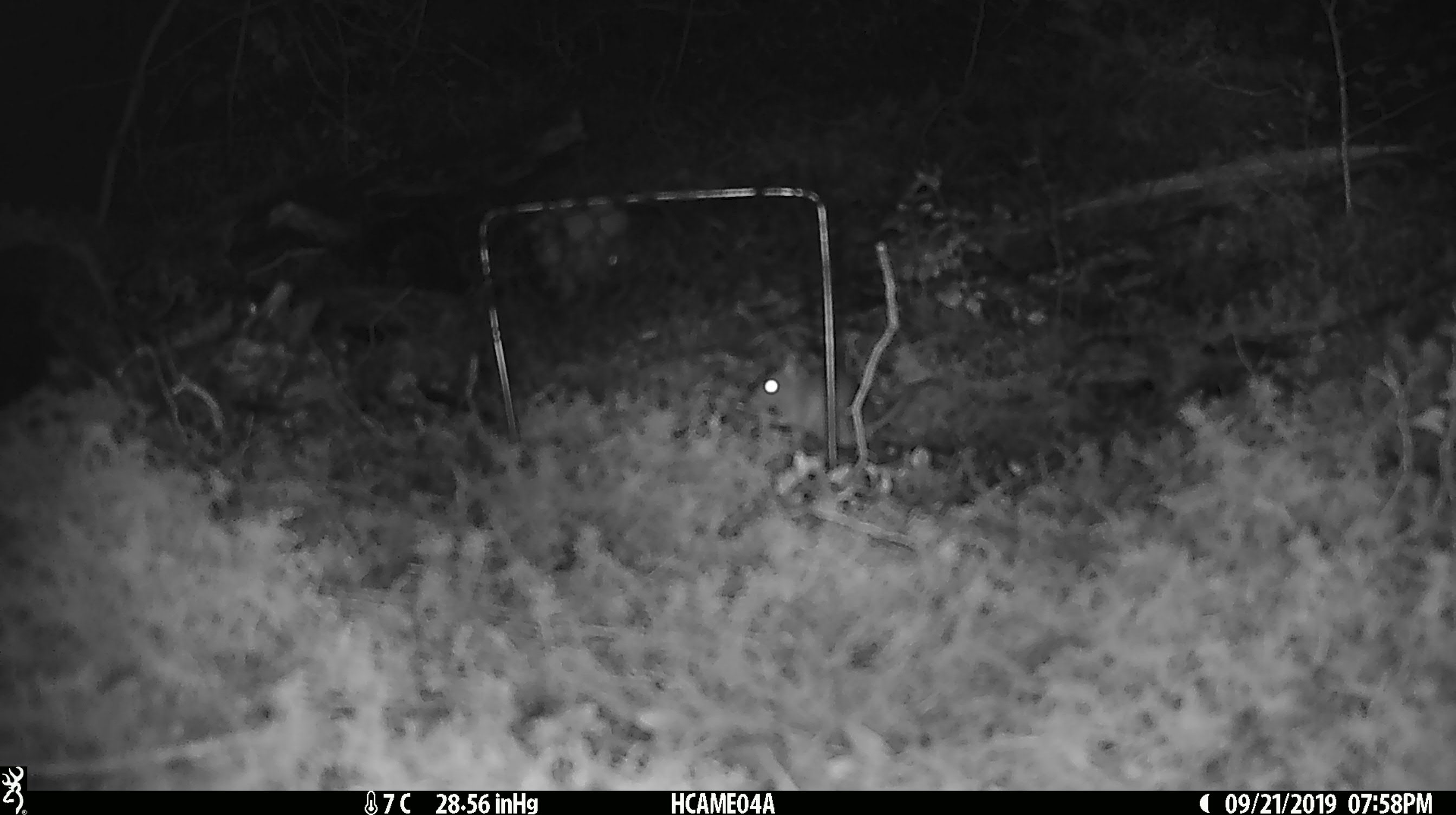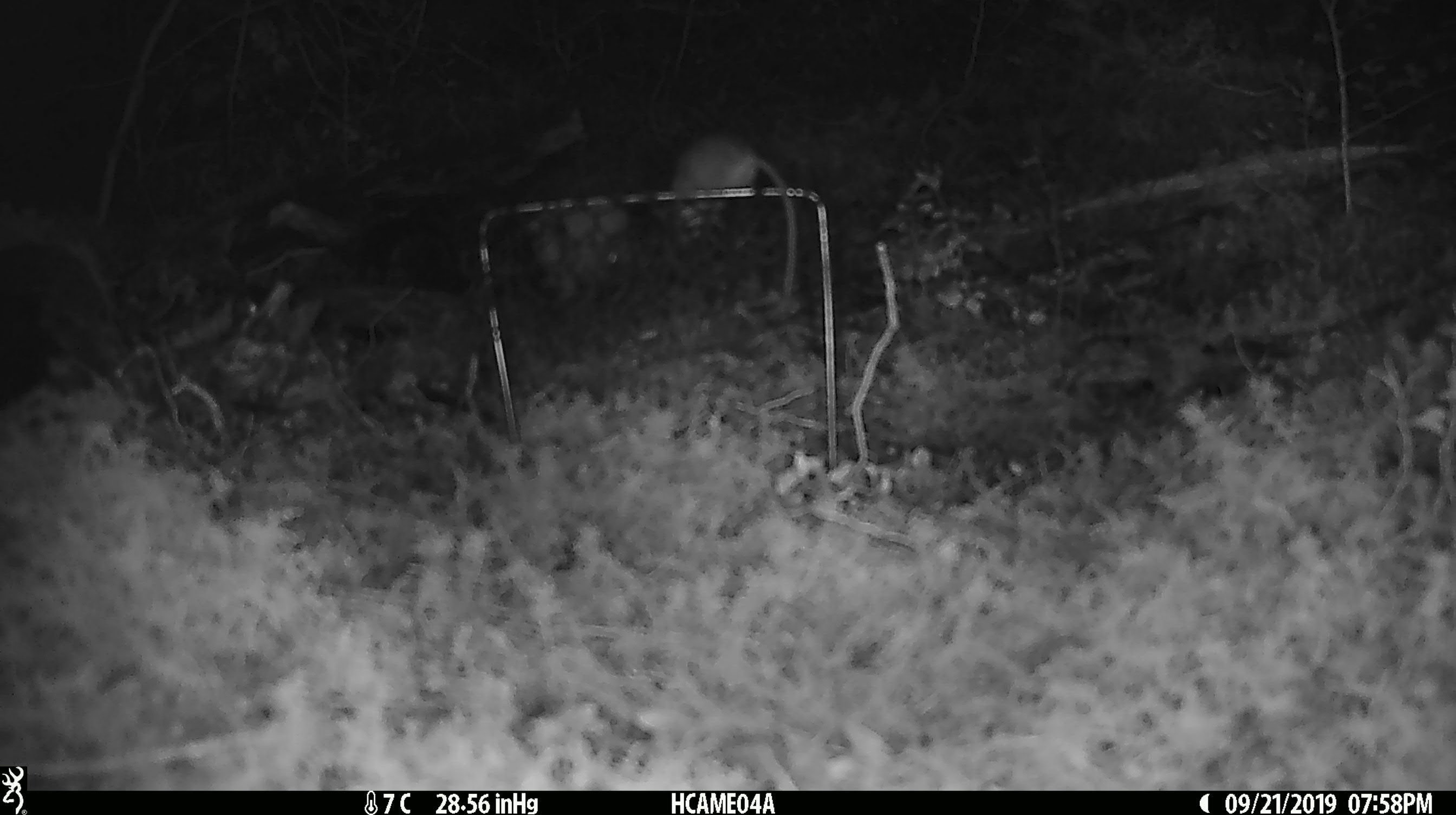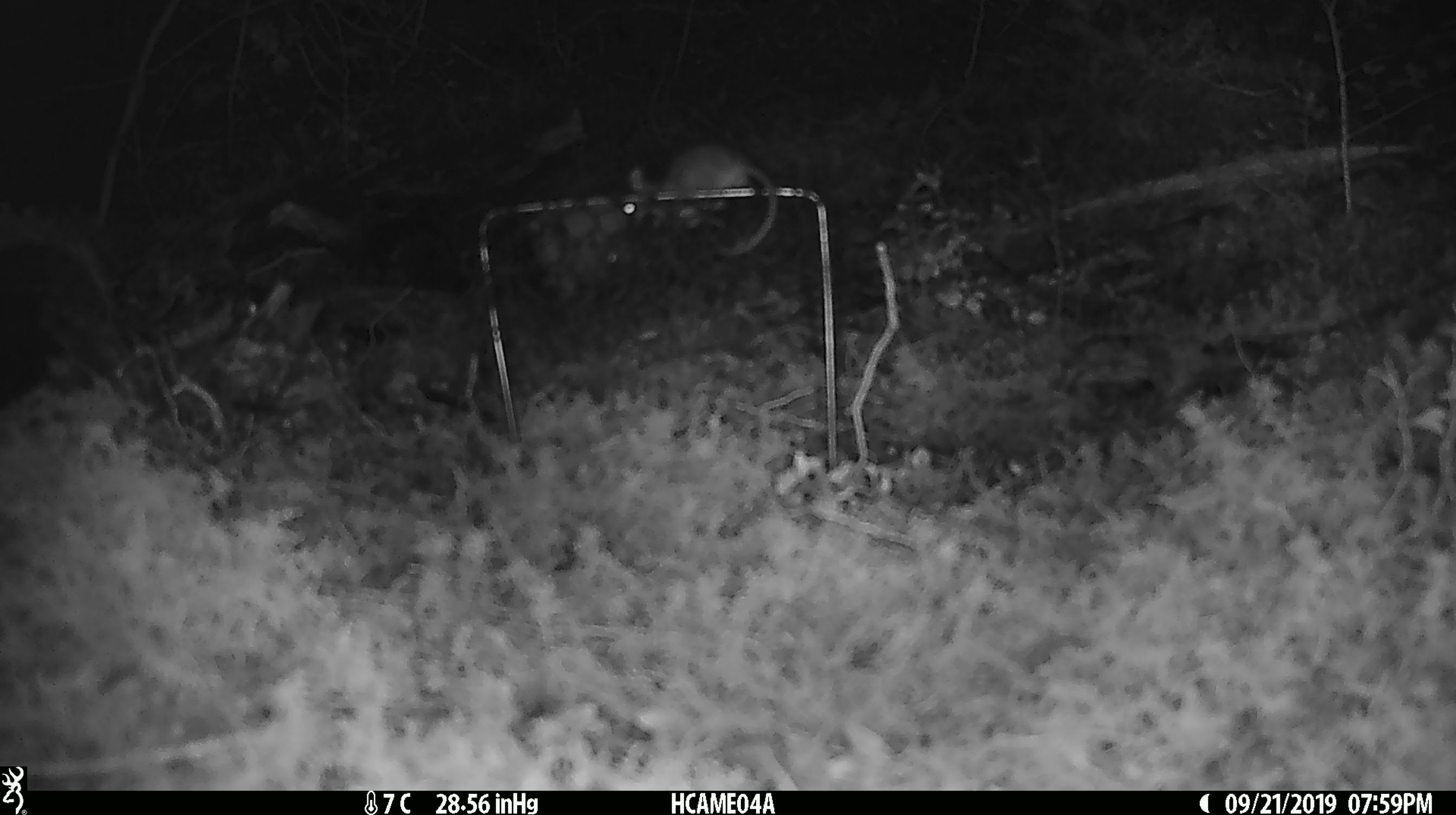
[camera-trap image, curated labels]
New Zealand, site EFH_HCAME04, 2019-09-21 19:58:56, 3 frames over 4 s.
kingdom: Animalia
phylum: Chordata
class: Mammalia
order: Rodentia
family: Muridae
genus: Mus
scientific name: Mus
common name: mouse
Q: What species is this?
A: Mouse (Mus).